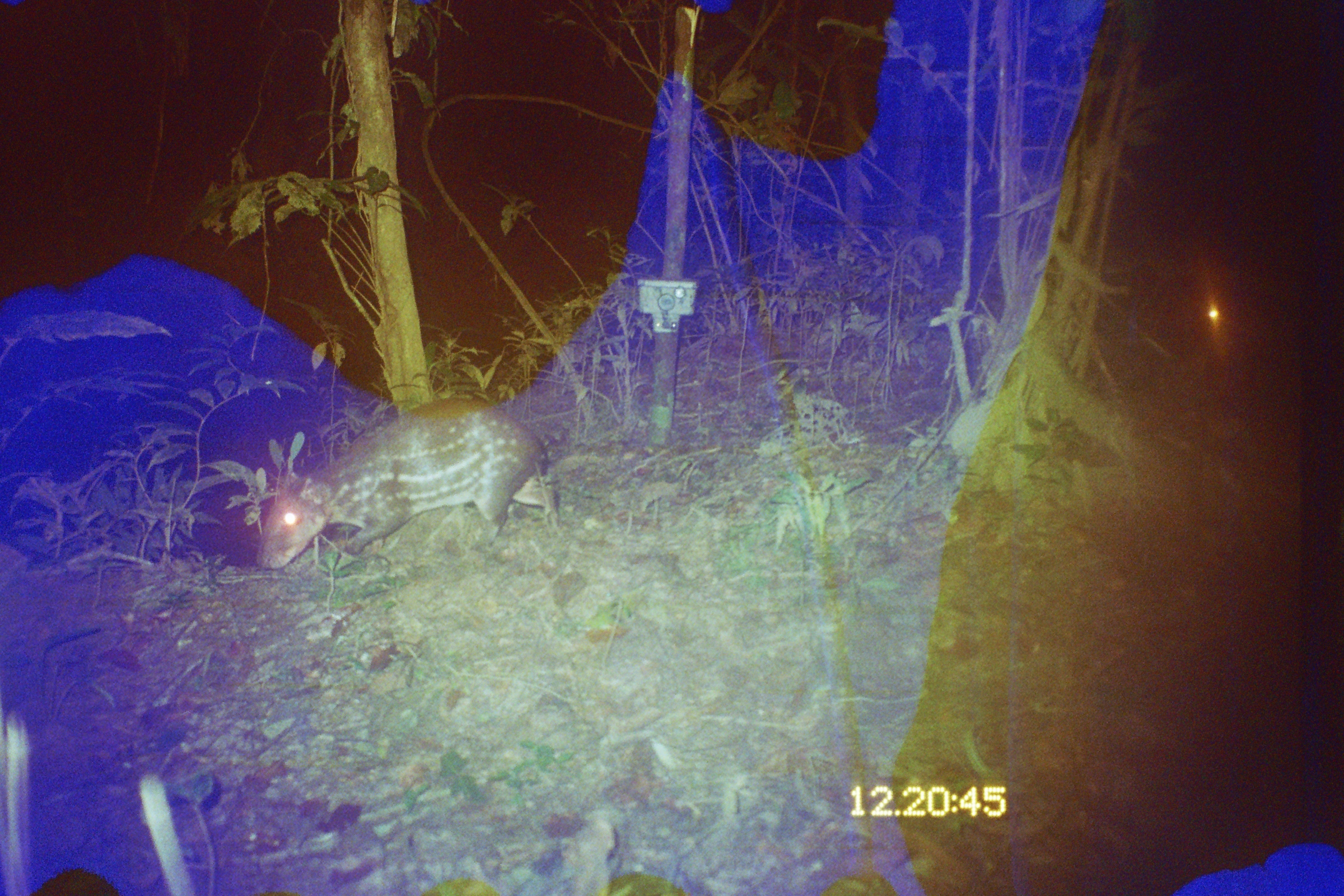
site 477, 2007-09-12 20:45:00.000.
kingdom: Animalia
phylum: Chordata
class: Mammalia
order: Rodentia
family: Cuniculidae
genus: Cuniculus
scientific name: Cuniculus paca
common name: spotted paca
Cuniculus paca (spotted paca).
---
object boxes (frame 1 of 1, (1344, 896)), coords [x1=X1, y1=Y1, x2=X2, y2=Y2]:
cuniculus paca: [x1=256, y1=396, x2=560, y2=571]